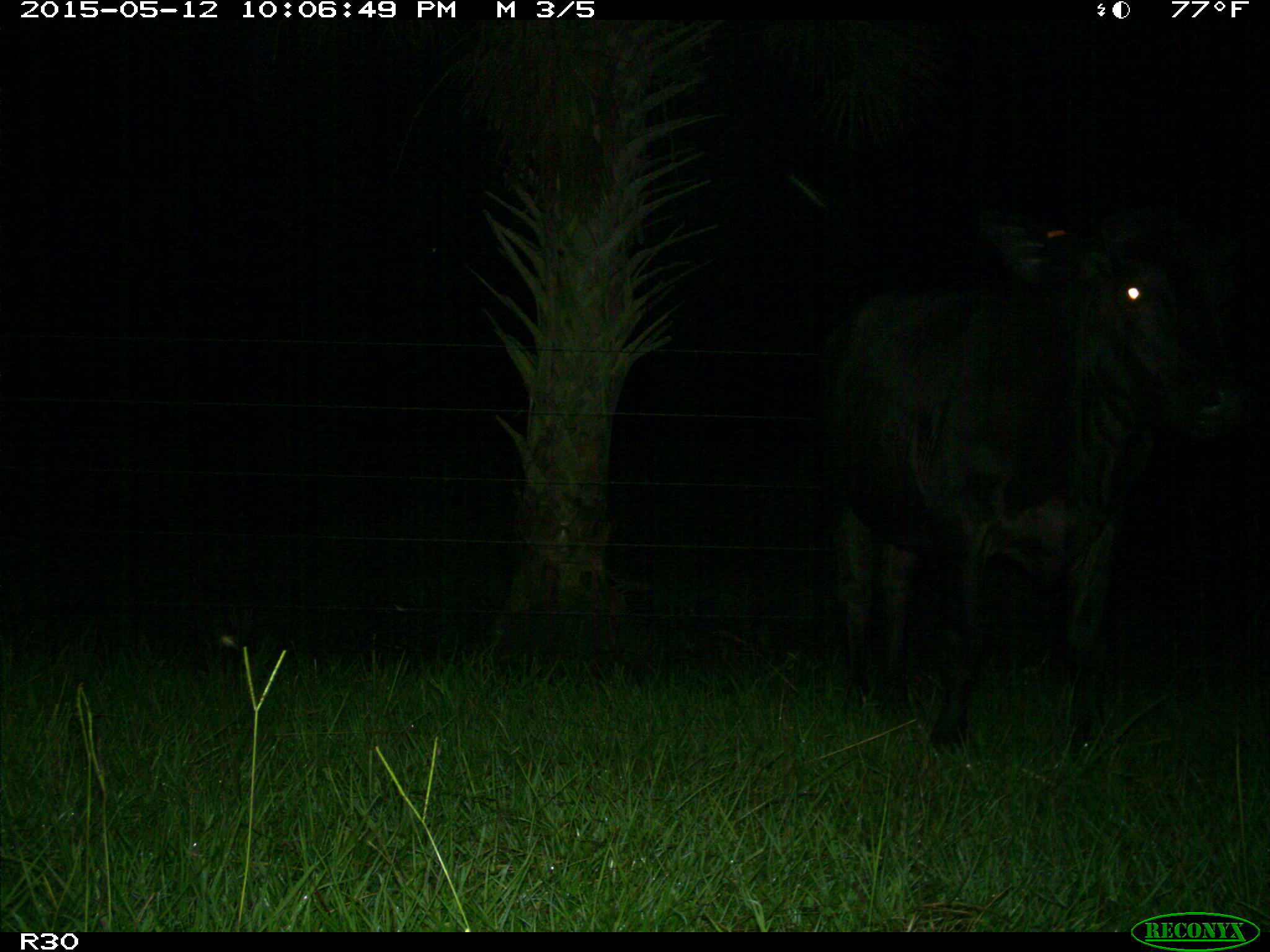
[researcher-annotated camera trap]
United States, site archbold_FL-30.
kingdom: Animalia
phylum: Chordata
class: Mammalia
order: Artiodactyla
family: Bovidae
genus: Bos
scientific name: Bos taurus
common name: domestic cow